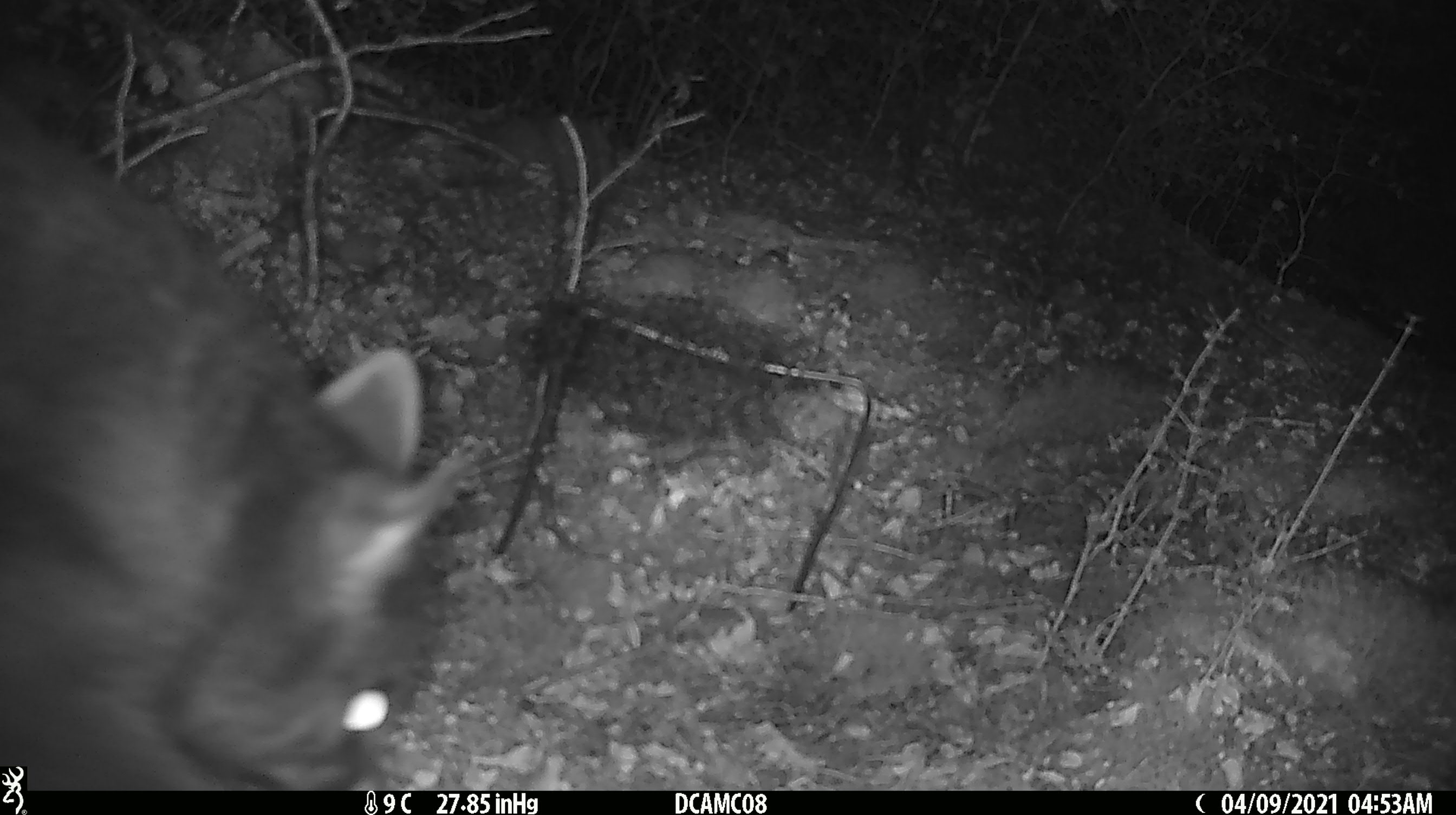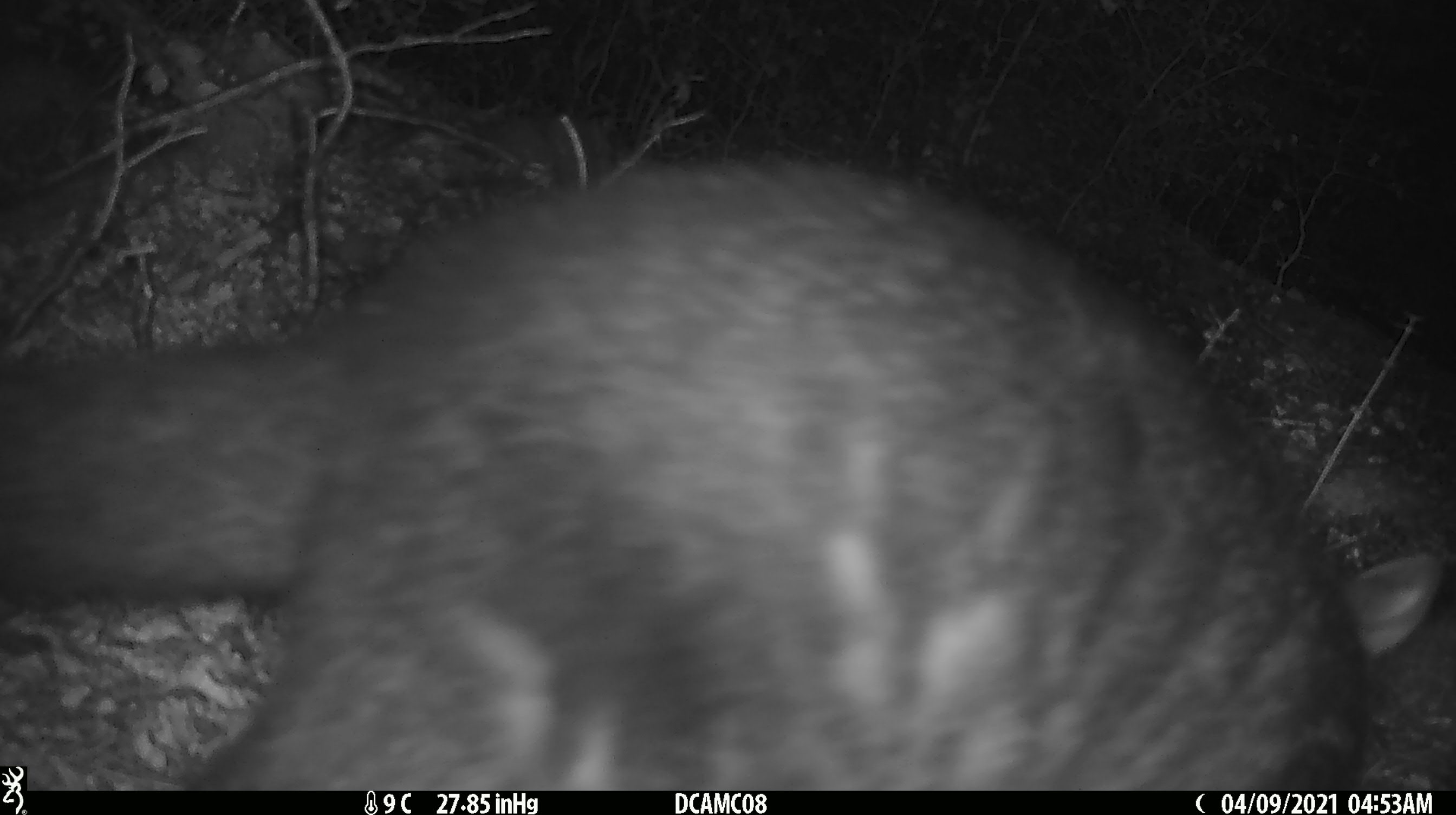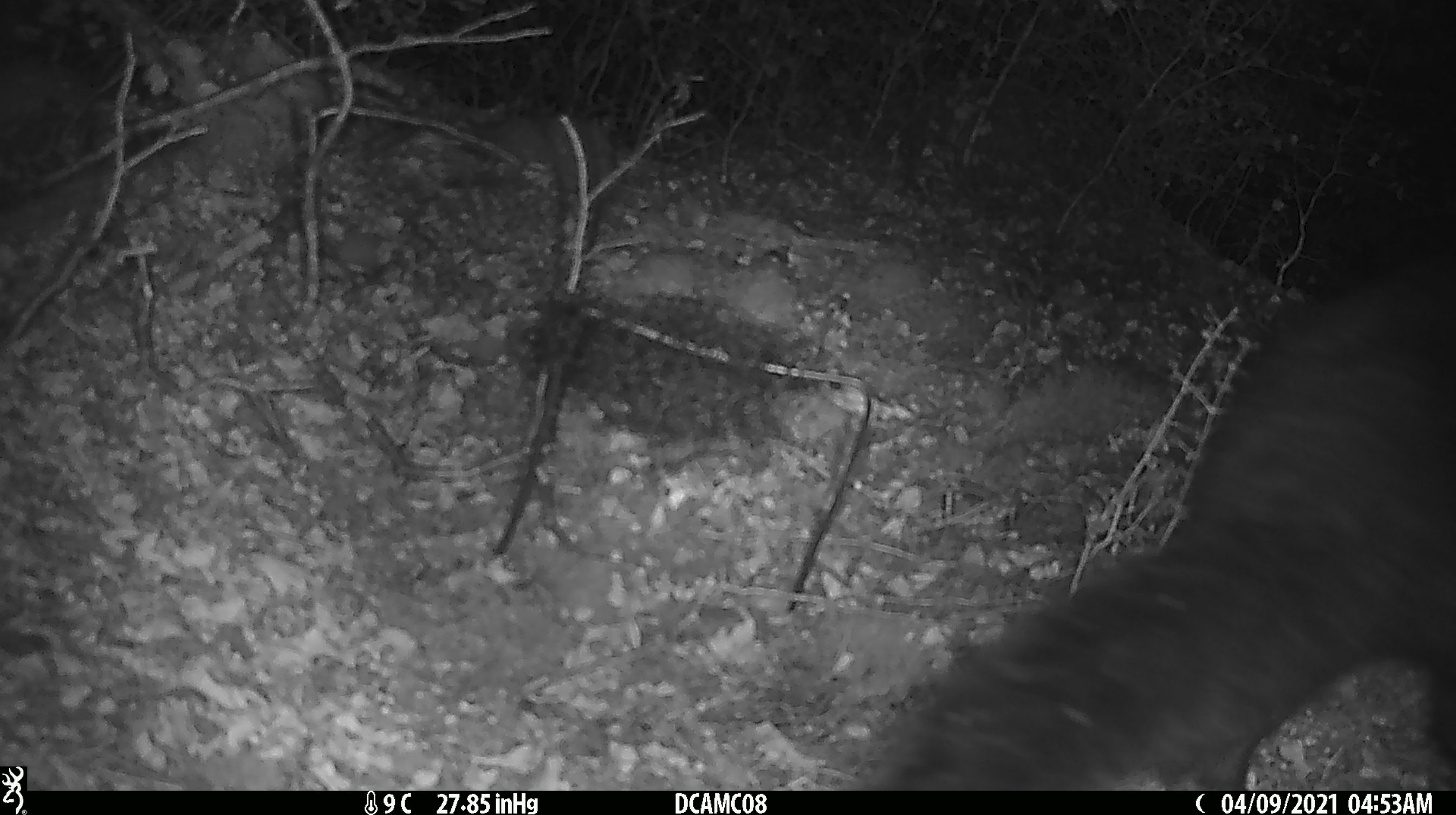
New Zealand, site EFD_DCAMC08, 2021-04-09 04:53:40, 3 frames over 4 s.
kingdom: Animalia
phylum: Chordata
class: Mammalia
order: Diprotodontia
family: Phalangeridae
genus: Trichosurus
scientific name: Trichosurus vulpecula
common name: common brushtail possum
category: possum